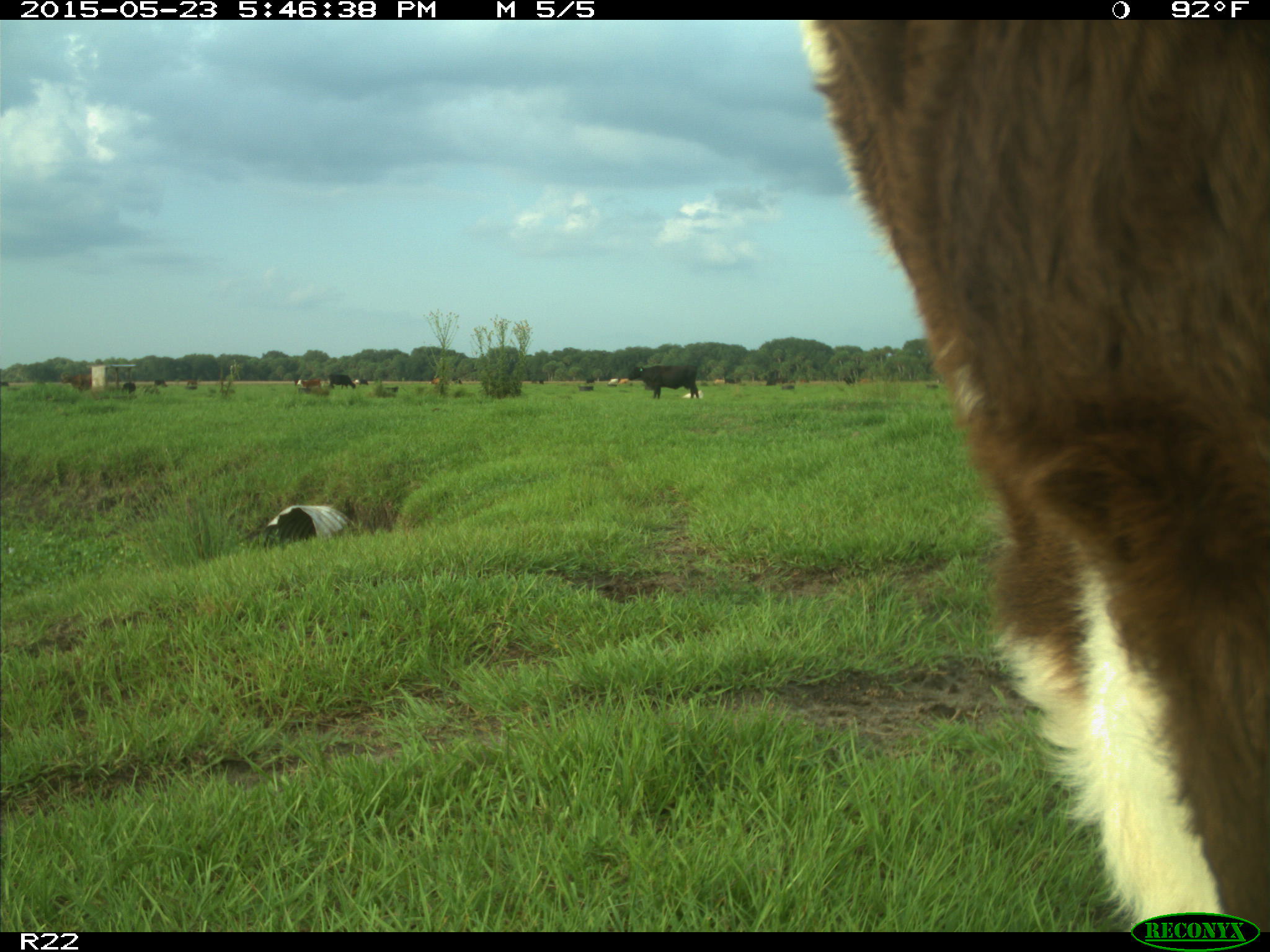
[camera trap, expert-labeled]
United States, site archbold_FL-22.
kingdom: Animalia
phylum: Chordata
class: Mammalia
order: Artiodactyla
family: Bovidae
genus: Bos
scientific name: Bos taurus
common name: domestic cow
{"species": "Bos taurus (domestic cow)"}